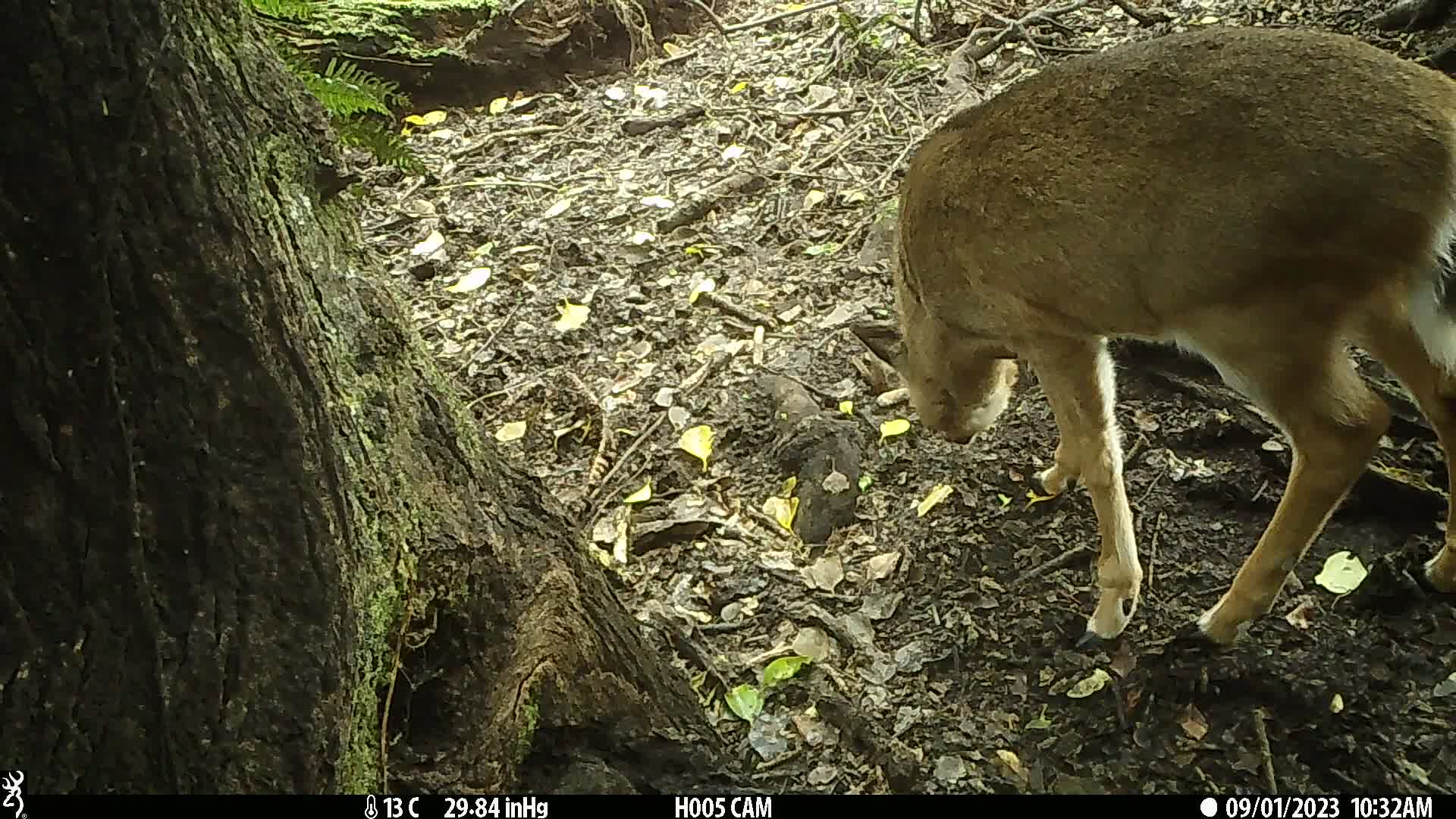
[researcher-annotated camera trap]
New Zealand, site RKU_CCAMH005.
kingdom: Animalia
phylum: Chordata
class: Mammalia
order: Artiodactyla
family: Cervidae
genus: Odocoileus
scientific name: Odocoileus virginianus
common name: white-tailed deer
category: white tailed deer